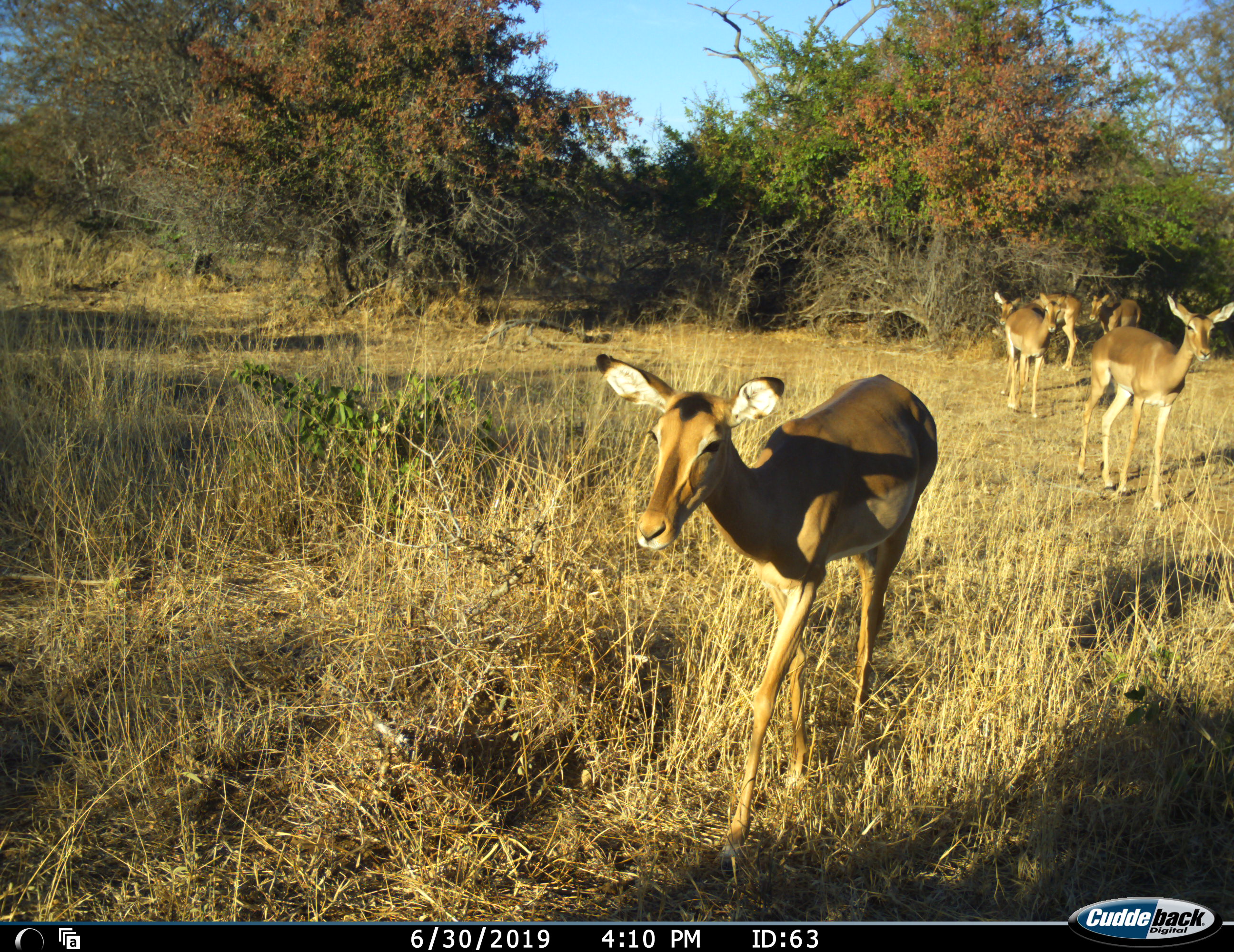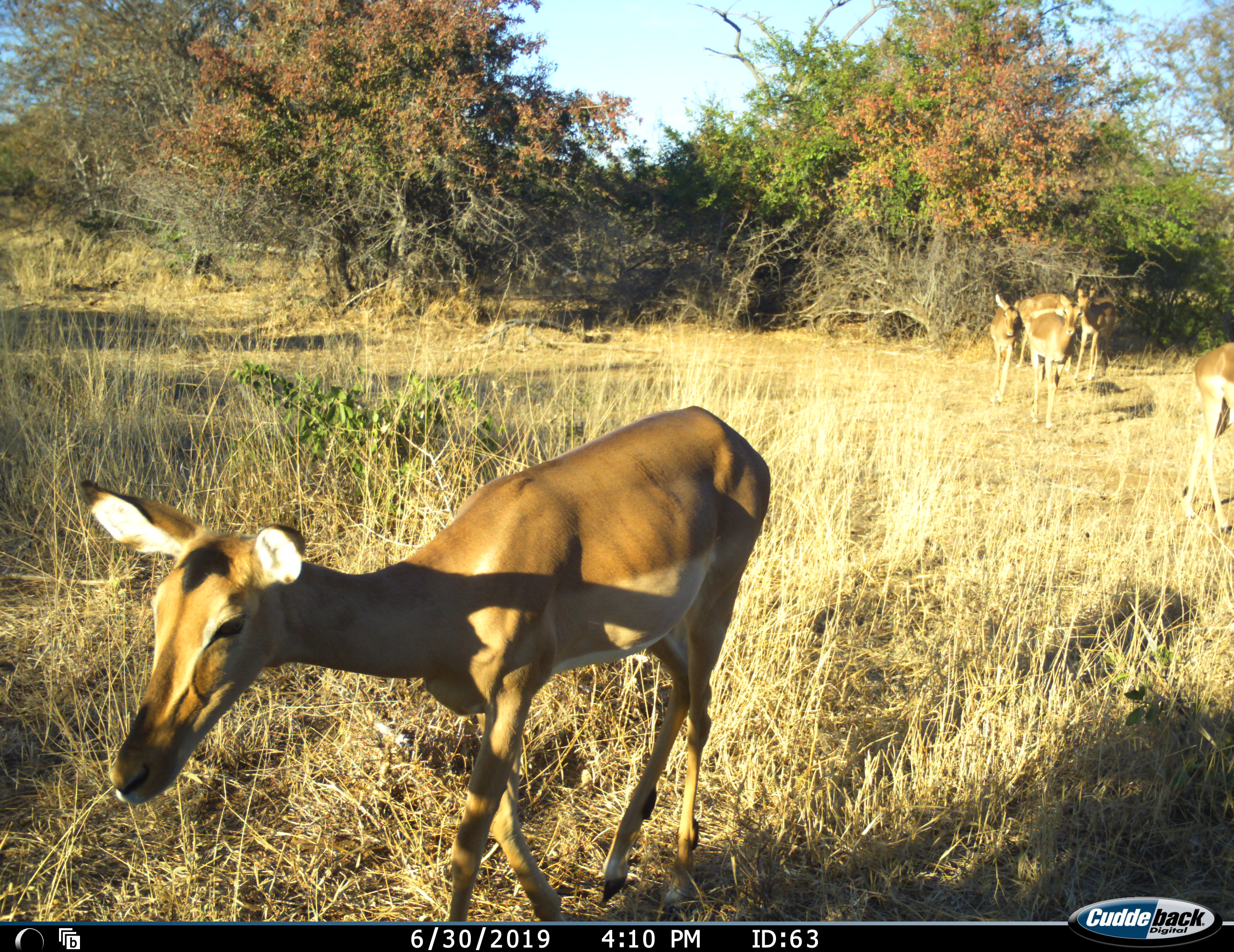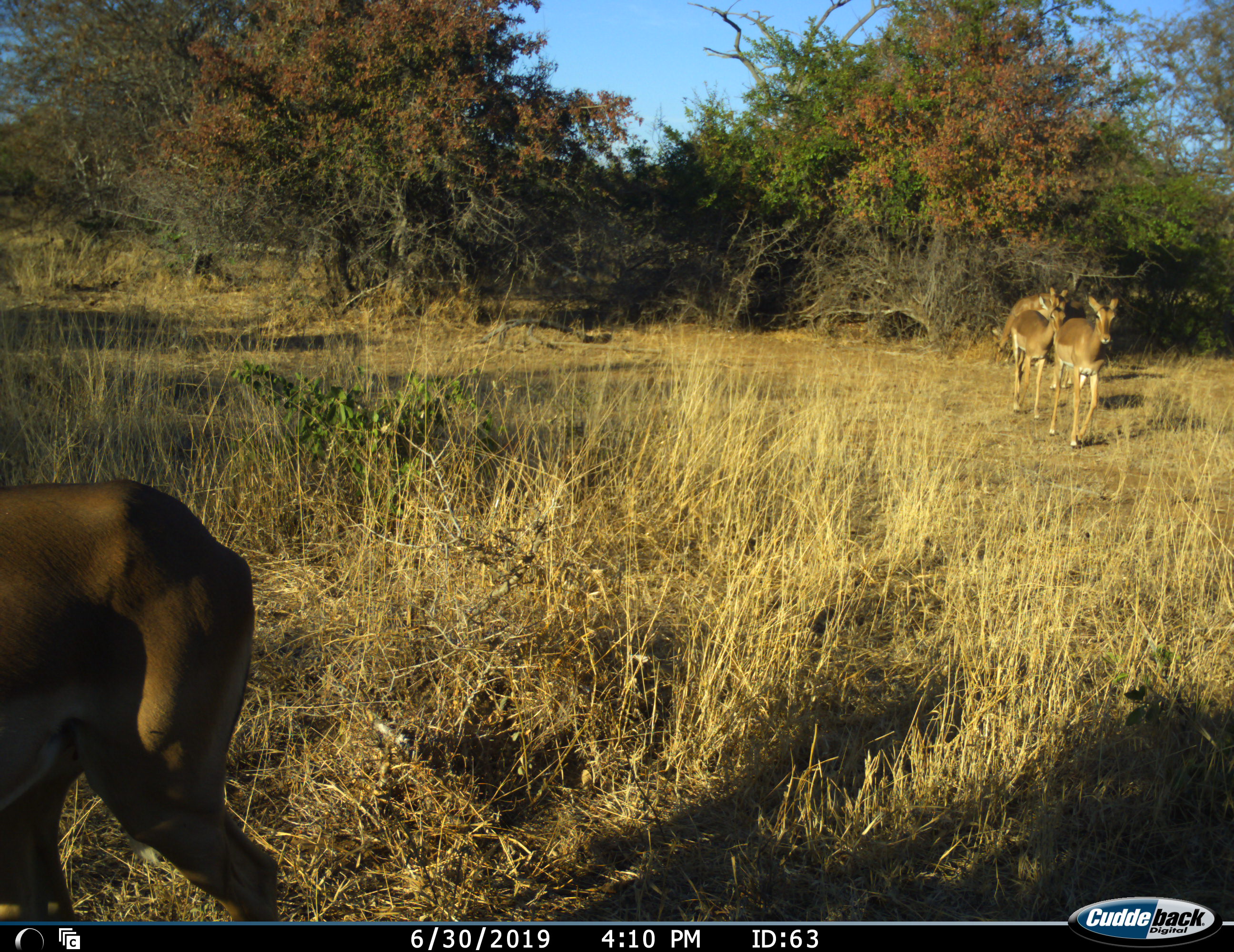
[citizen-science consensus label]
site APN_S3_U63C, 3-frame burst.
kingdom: Animalia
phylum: Chordata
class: Mammalia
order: Artiodactyla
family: Bovidae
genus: Aepyceros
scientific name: Aepyceros melampus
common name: impala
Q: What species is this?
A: Impala (Aepyceros melampus).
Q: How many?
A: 6.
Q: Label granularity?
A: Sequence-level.